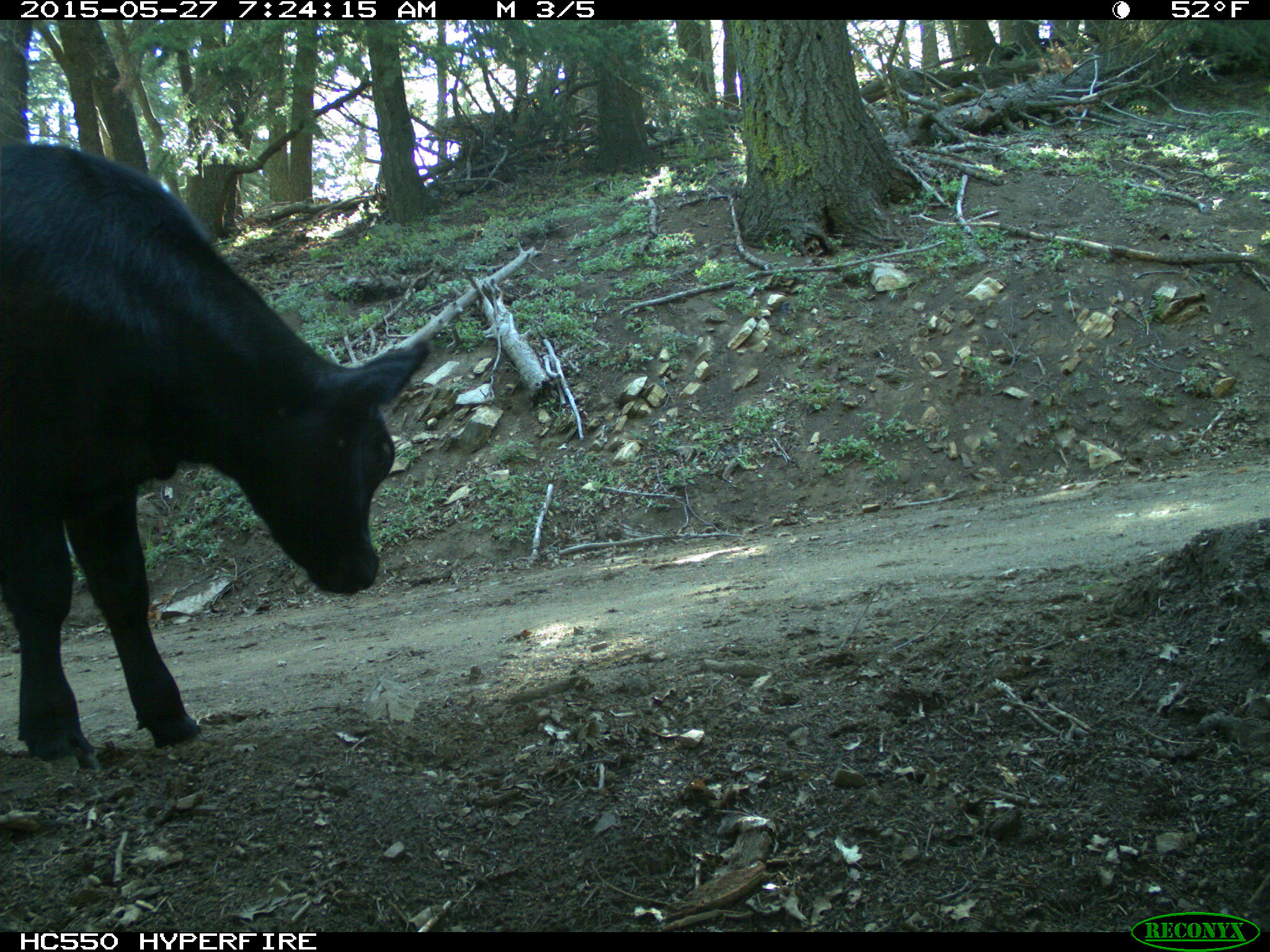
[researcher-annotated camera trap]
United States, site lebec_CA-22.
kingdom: Animalia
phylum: Chordata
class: Mammalia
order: Artiodactyla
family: Bovidae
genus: Bos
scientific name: Bos taurus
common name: domestic cow